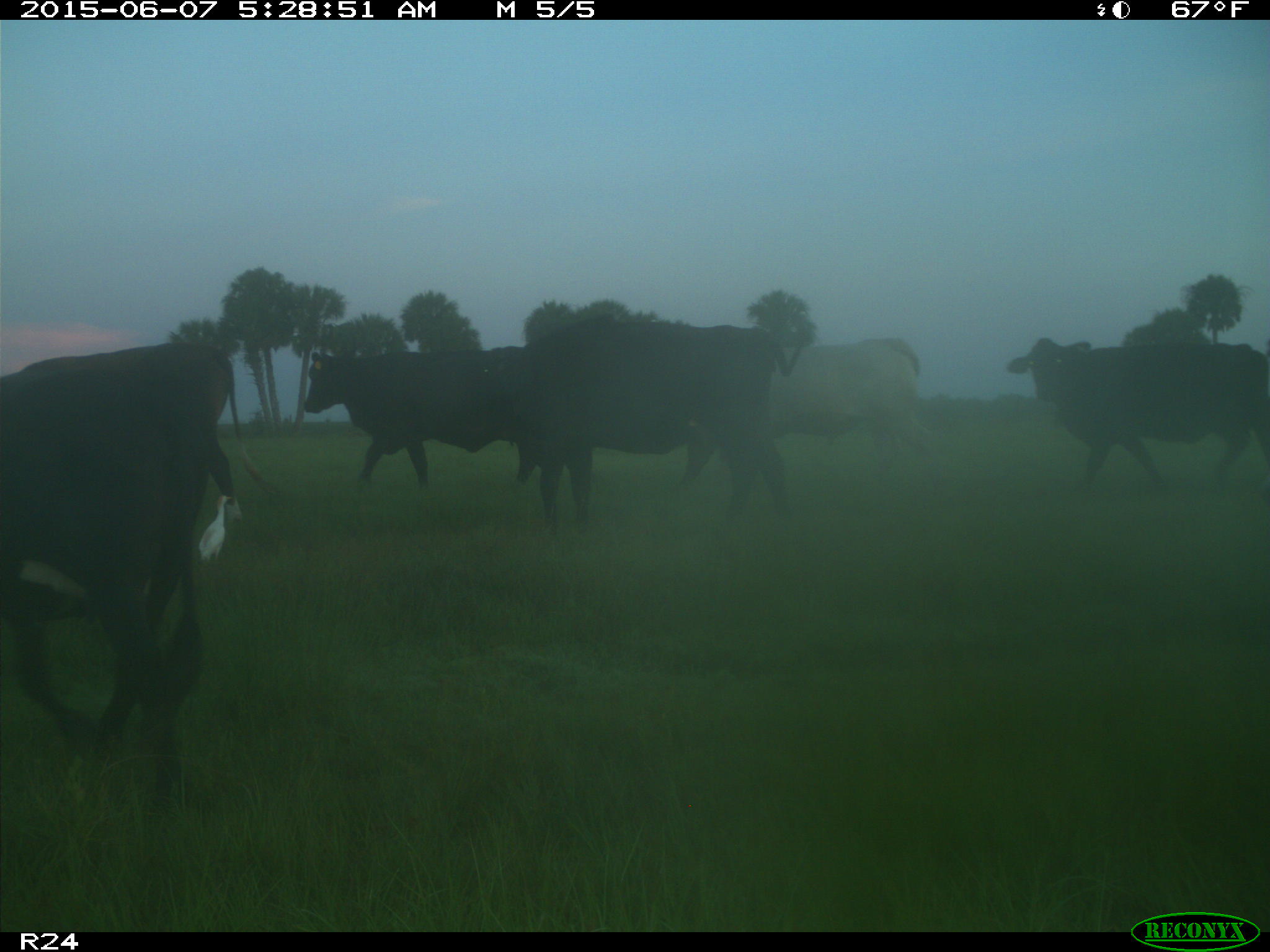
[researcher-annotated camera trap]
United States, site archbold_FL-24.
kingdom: Animalia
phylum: Chordata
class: Mammalia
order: Artiodactyla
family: Bovidae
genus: Bos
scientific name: Bos taurus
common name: domestic cow